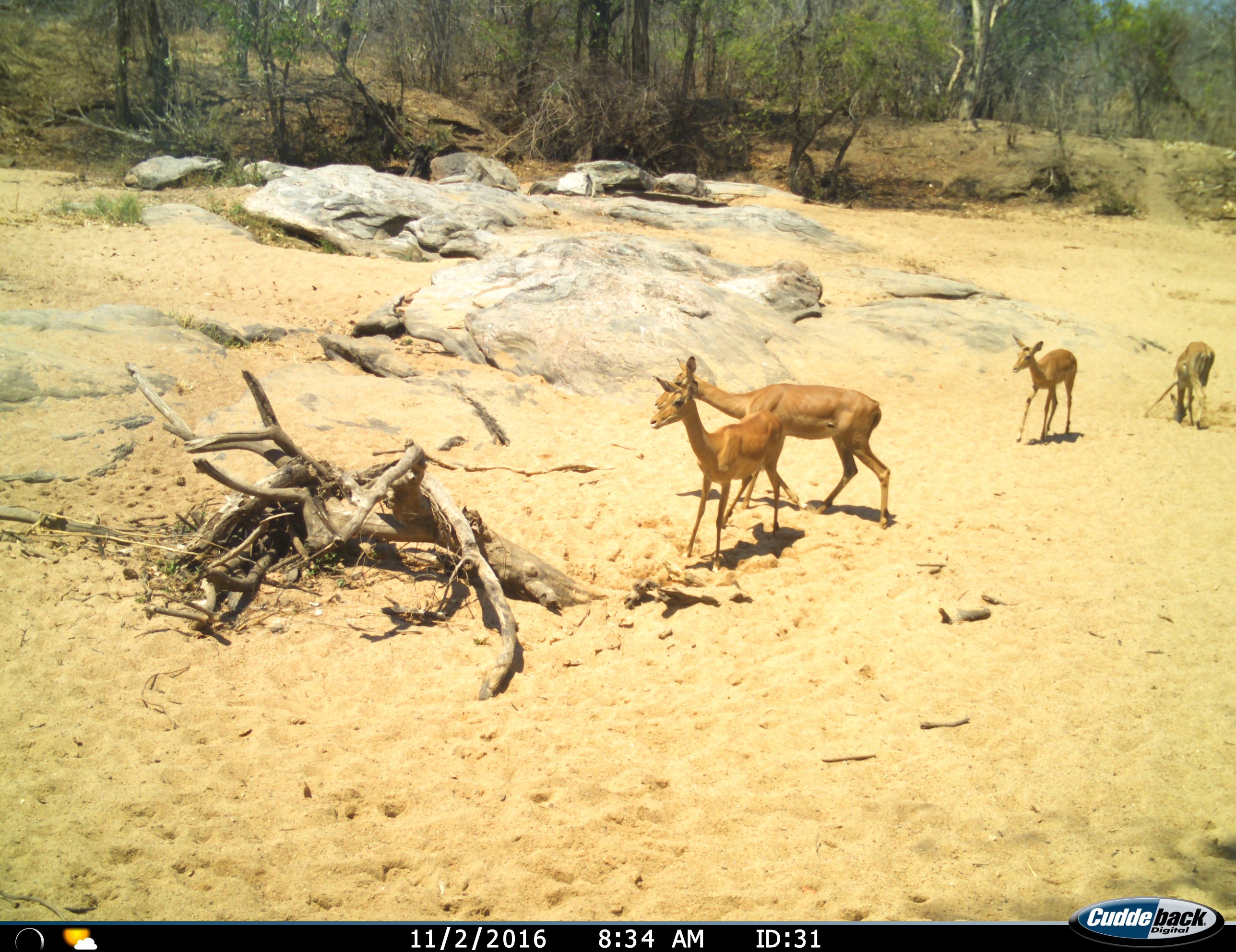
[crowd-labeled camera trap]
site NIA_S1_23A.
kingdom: Animalia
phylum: Chordata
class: Mammalia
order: Artiodactyla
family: Bovidae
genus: Aepyceros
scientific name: Aepyceros melampus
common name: impala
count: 4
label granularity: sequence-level